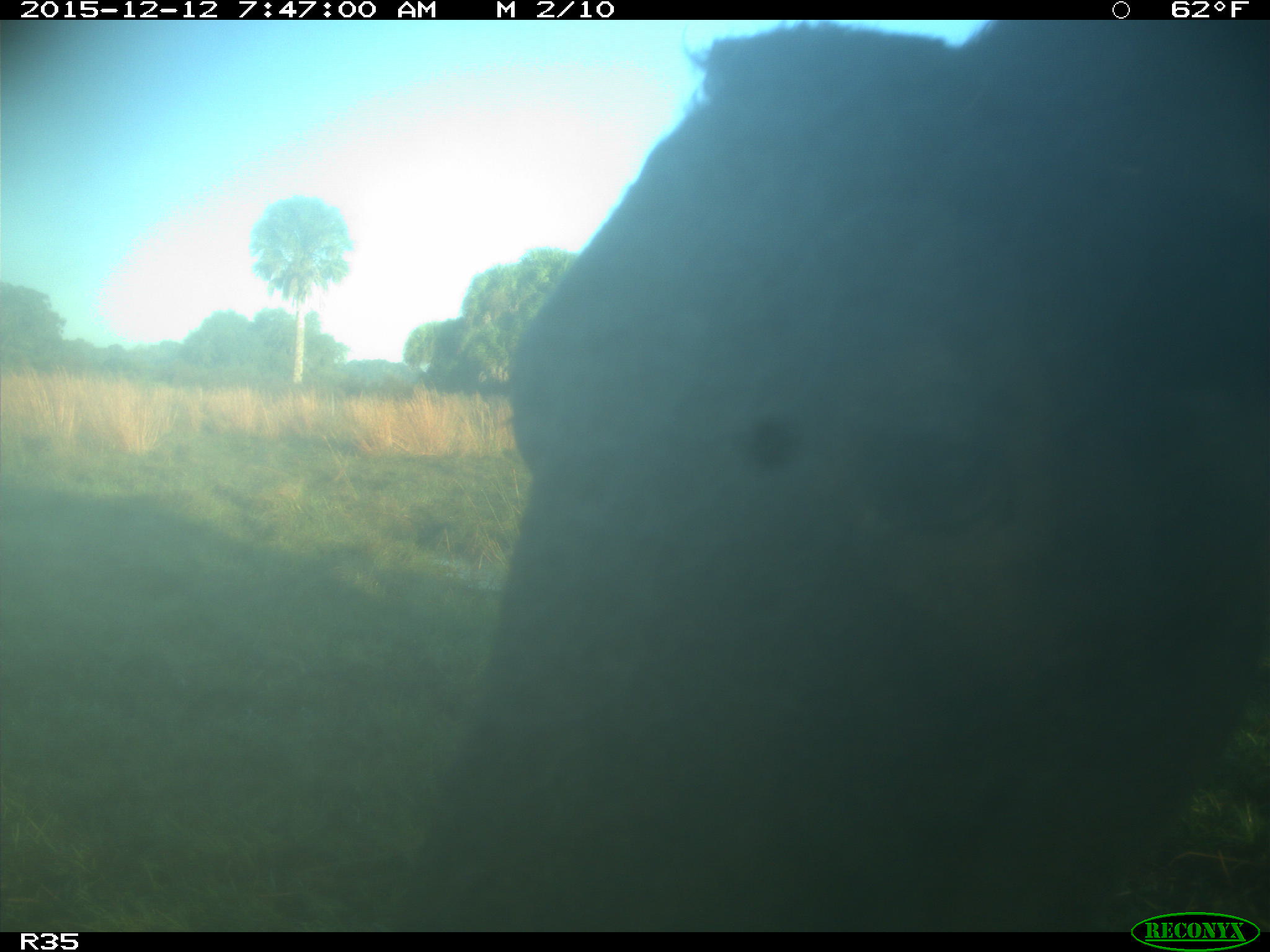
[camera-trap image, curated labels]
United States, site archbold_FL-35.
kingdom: Animalia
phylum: Chordata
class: Mammalia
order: Artiodactyla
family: Bovidae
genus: Bos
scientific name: Bos taurus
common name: domestic cow